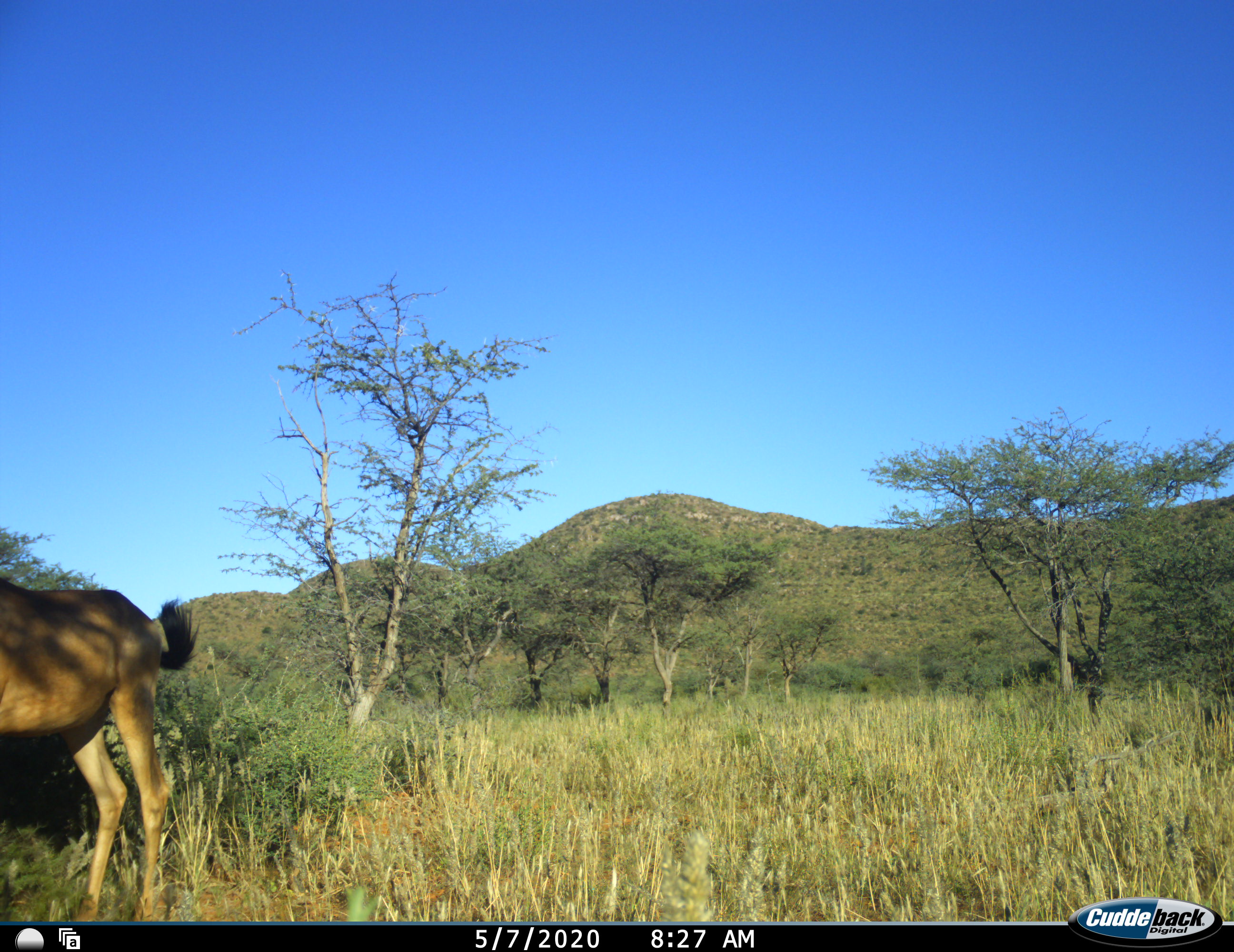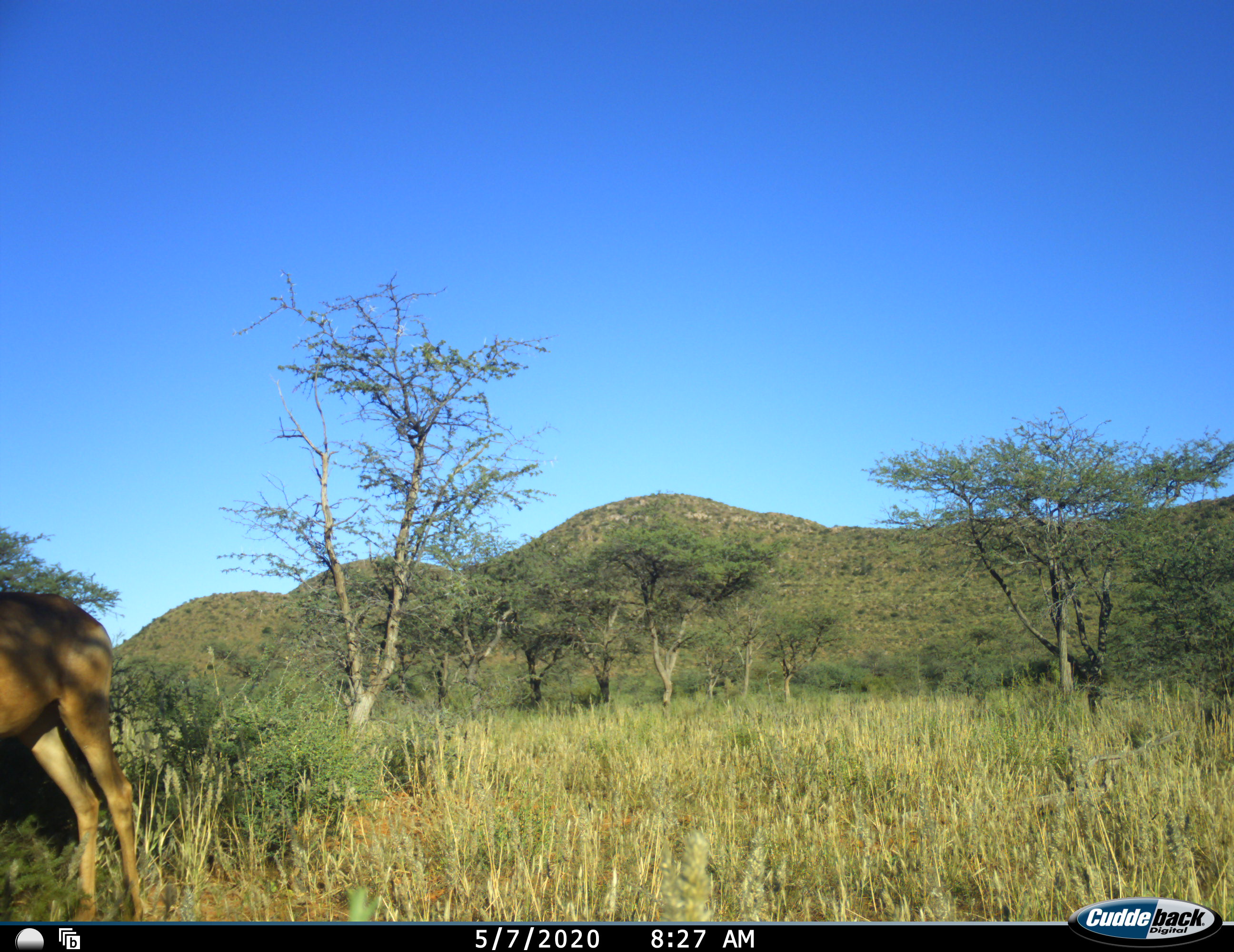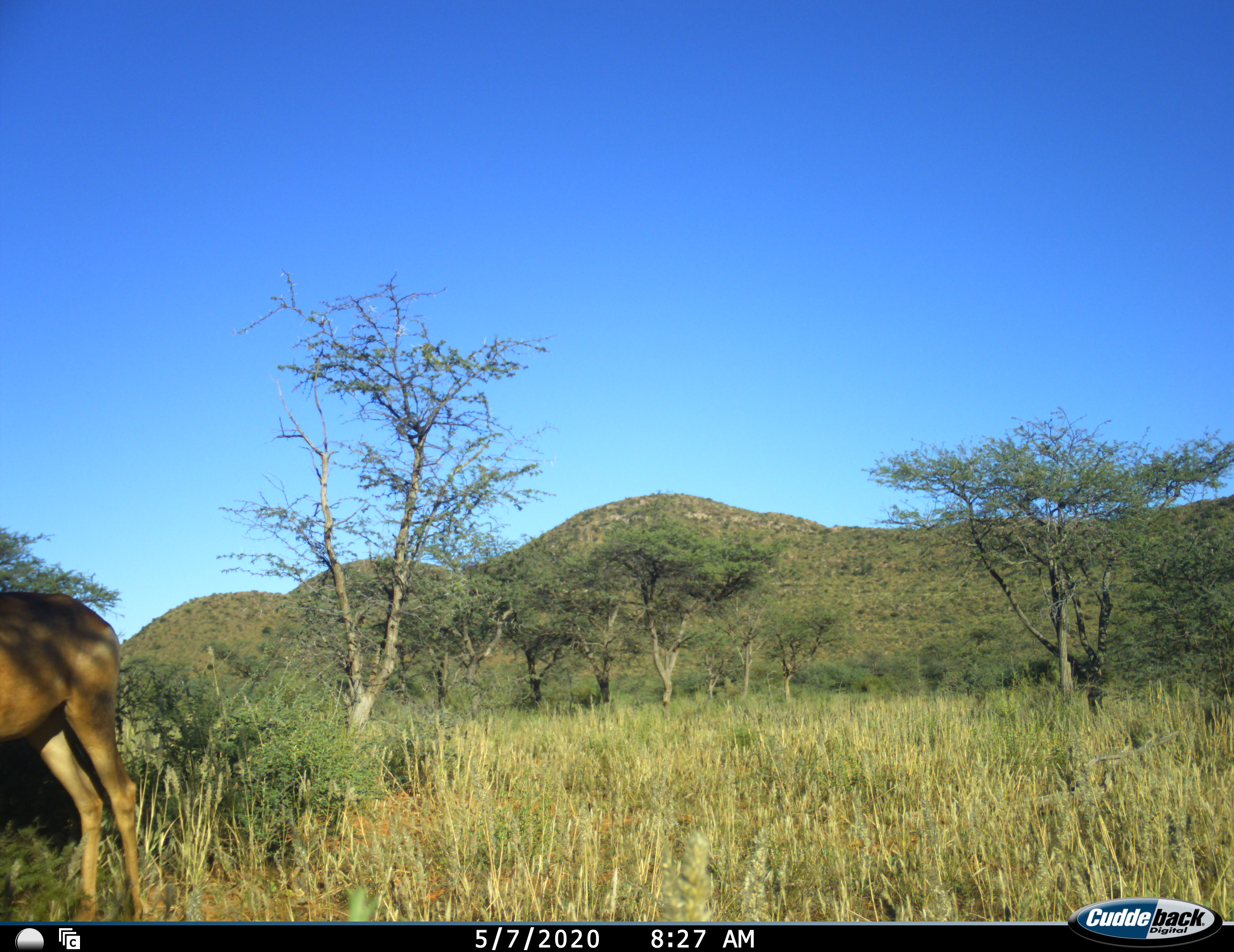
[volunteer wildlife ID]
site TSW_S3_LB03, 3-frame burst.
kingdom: Animalia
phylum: Chordata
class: Mammalia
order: Artiodactyla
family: Bovidae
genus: Alcelaphus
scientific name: Alcelaphus buselaphus caama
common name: red hartebeest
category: hartebeestred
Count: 1.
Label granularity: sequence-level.